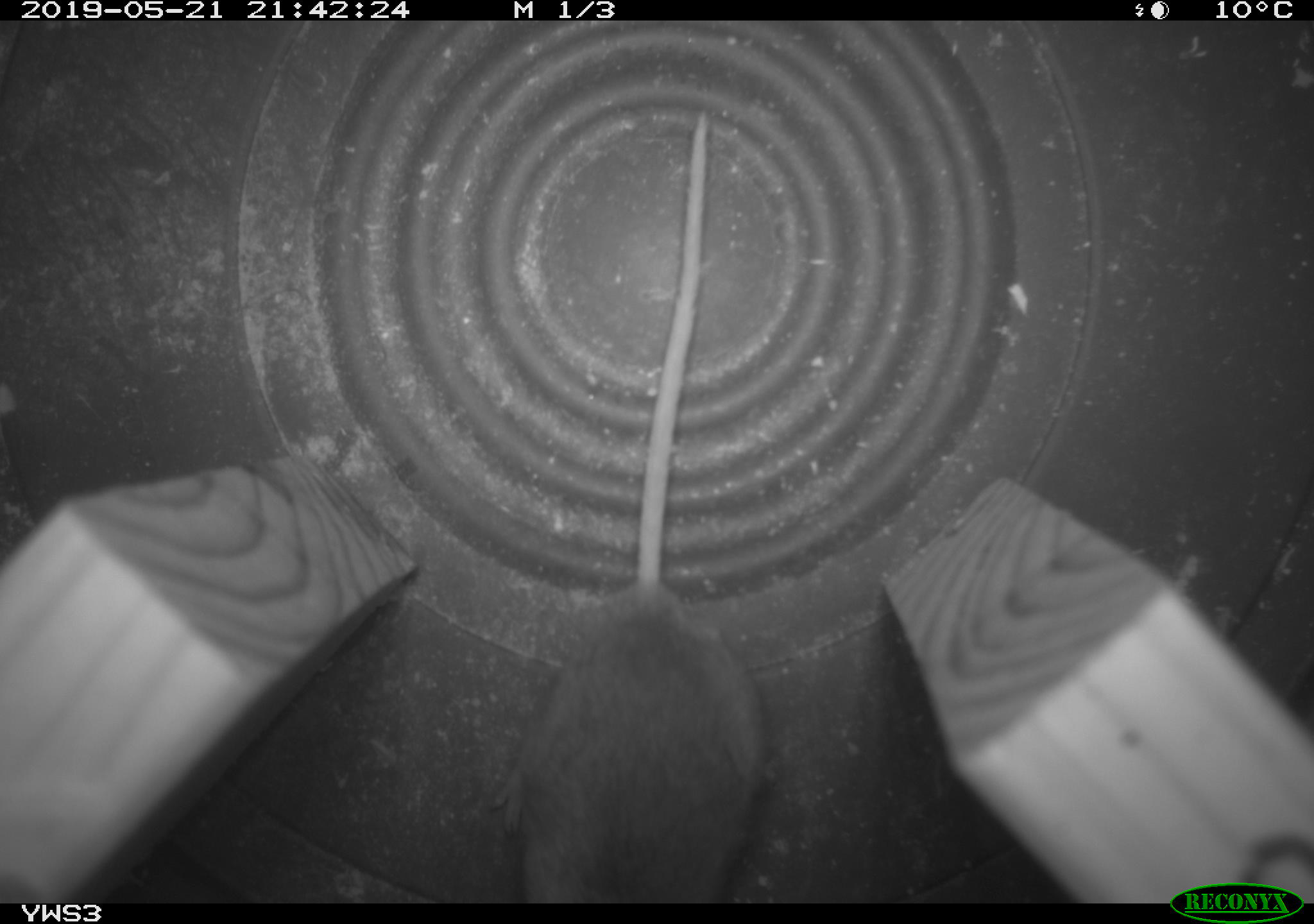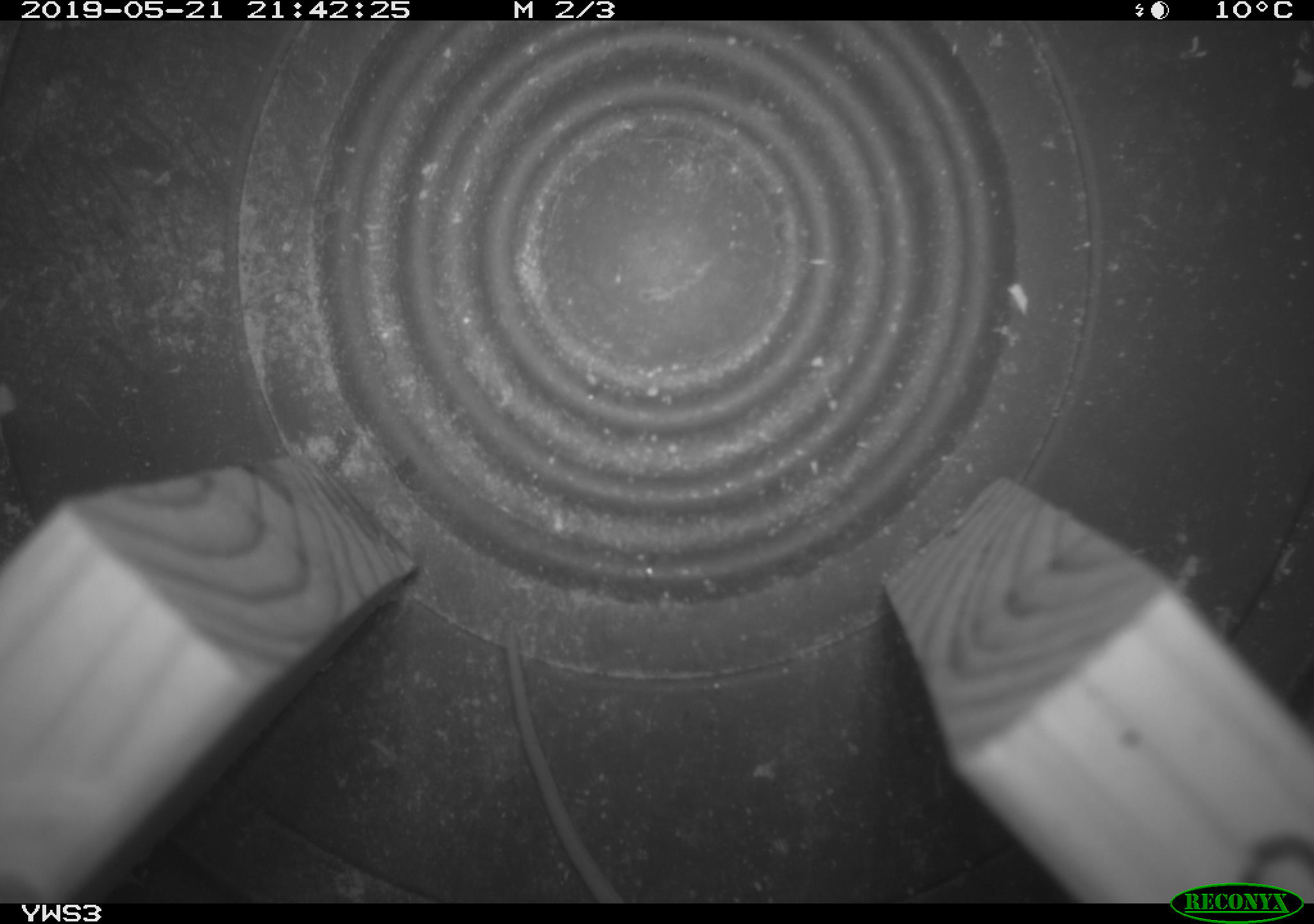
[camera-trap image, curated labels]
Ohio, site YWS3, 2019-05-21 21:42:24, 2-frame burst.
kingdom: Animalia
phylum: Chordata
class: Mammalia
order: Rodentia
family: Cricetidae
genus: Peromyscus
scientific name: Peromyscus leucopus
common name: white-footed mouse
White-footed mouse (Peromyscus leucopus).